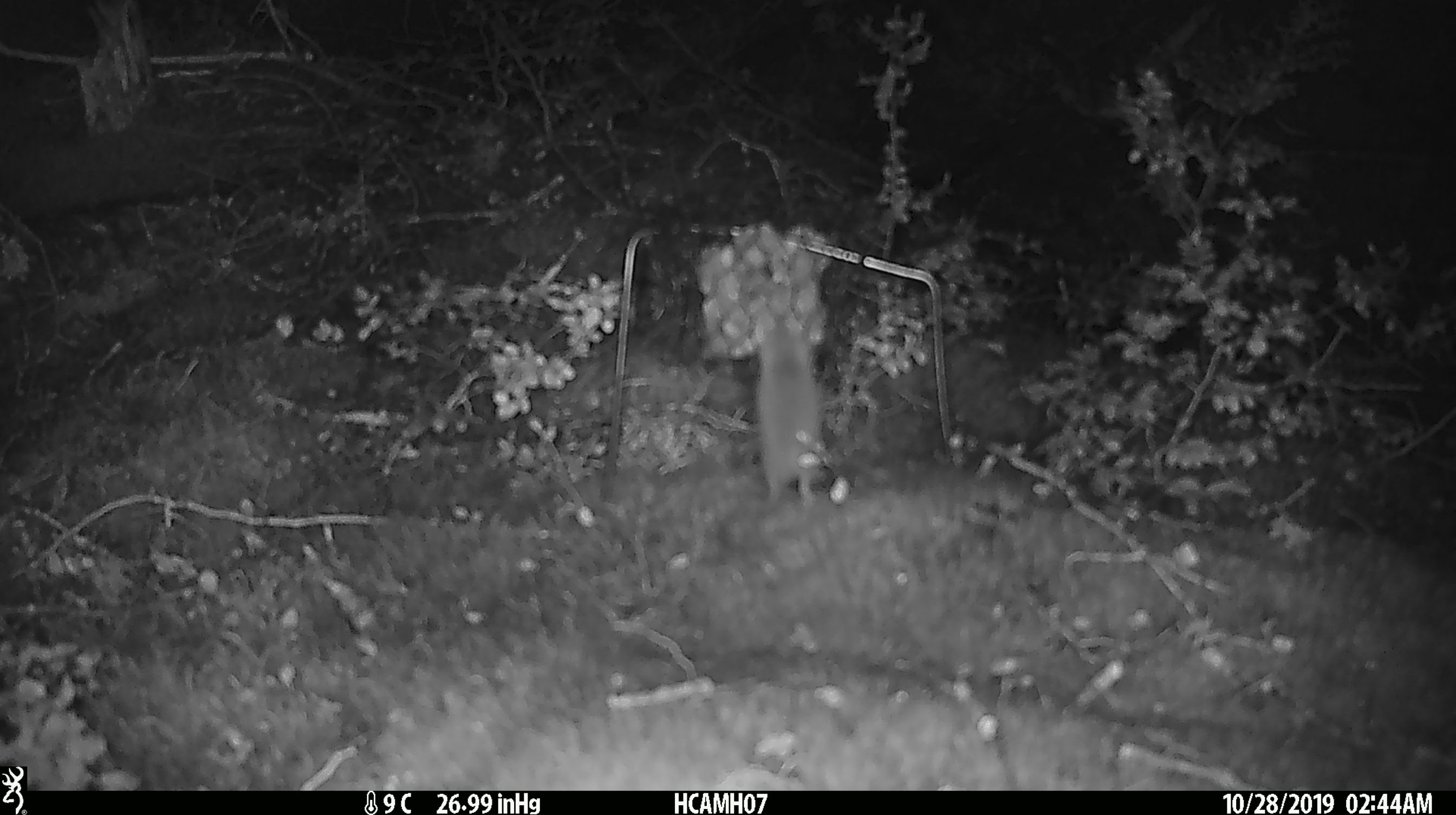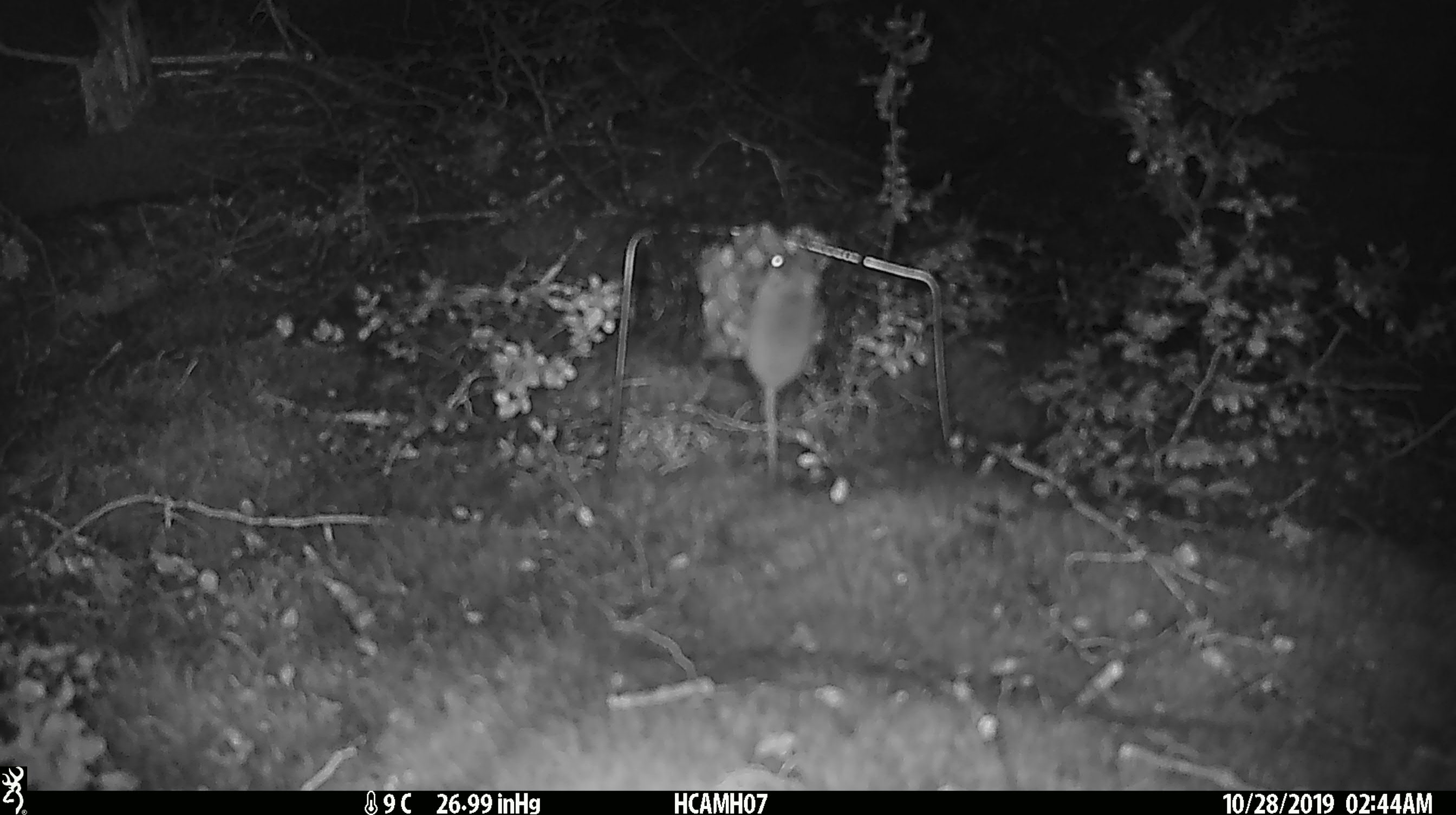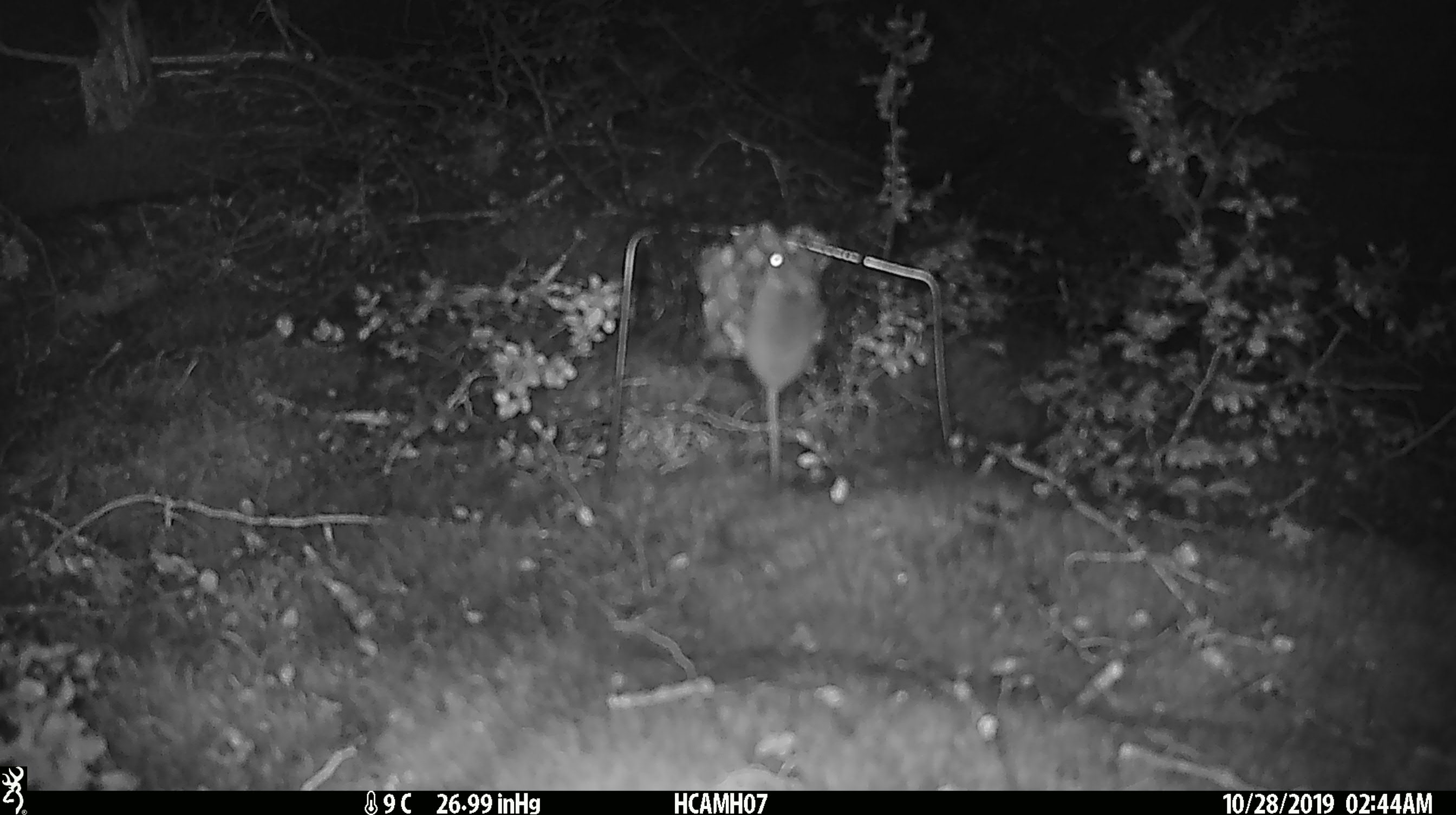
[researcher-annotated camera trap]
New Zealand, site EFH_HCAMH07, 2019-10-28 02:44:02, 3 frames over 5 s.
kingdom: Animalia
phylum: Chordata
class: Mammalia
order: Rodentia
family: Muridae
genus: Mus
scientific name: Mus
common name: mouse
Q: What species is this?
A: Mouse (Mus).